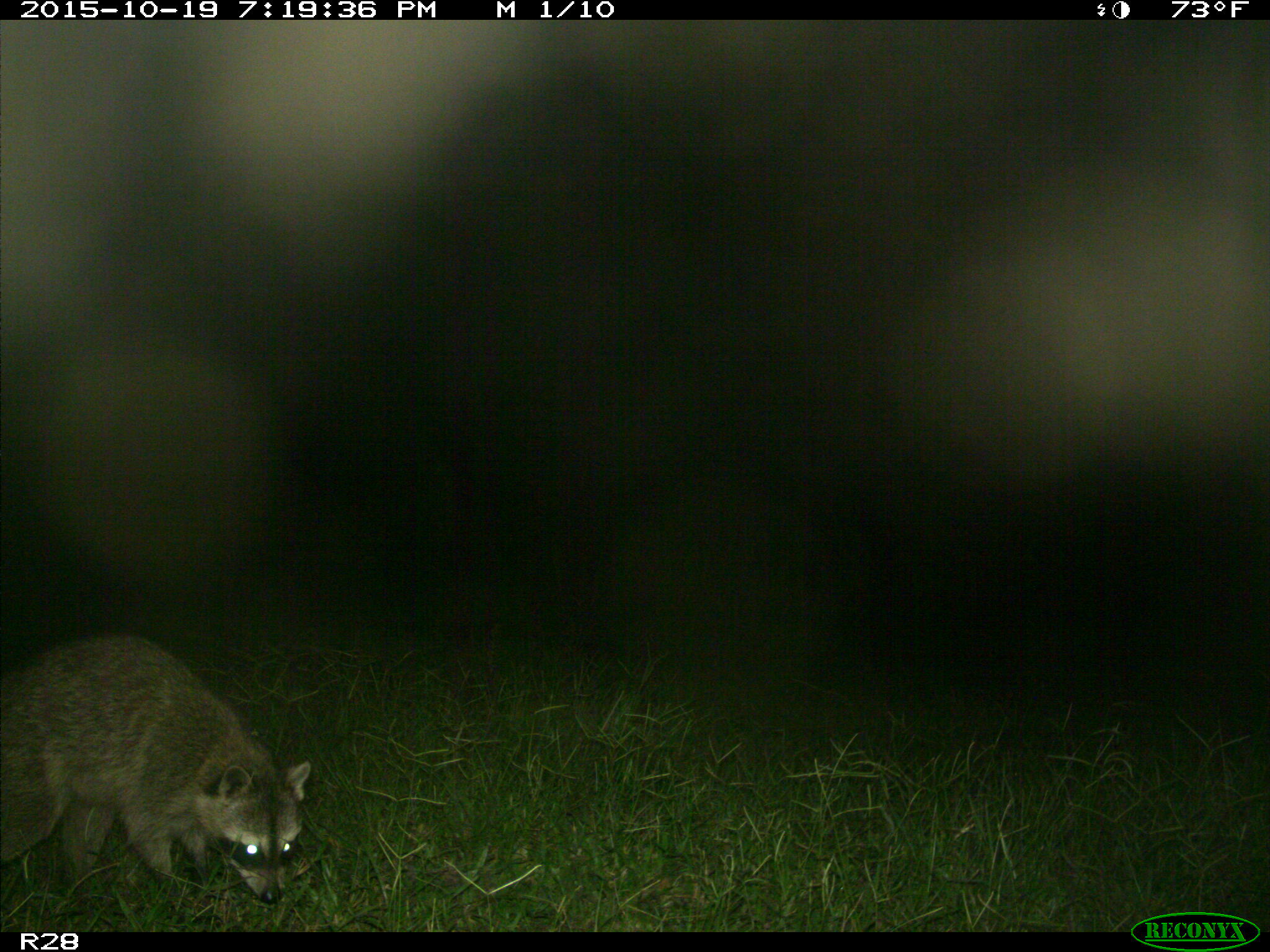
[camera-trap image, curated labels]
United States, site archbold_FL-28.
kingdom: Animalia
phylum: Chordata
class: Mammalia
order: Carnivora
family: Procyonidae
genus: Procyon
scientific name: Procyon lotor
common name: common raccoon